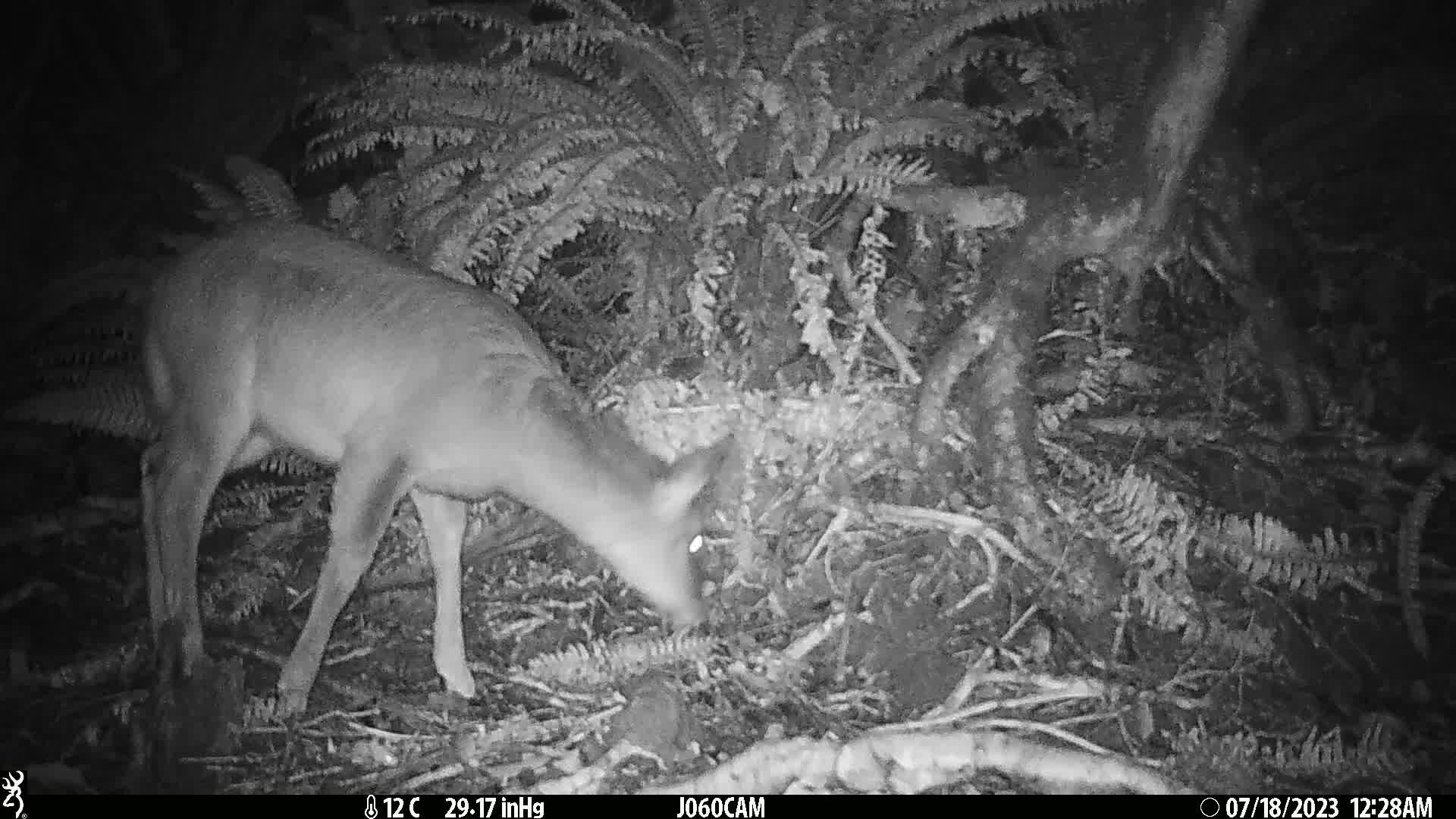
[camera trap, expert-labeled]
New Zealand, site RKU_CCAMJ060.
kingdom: Animalia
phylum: Chordata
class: Mammalia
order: Artiodactyla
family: Cervidae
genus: Odocoileus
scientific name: Odocoileus virginianus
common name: white-tailed deer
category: white tailed deer